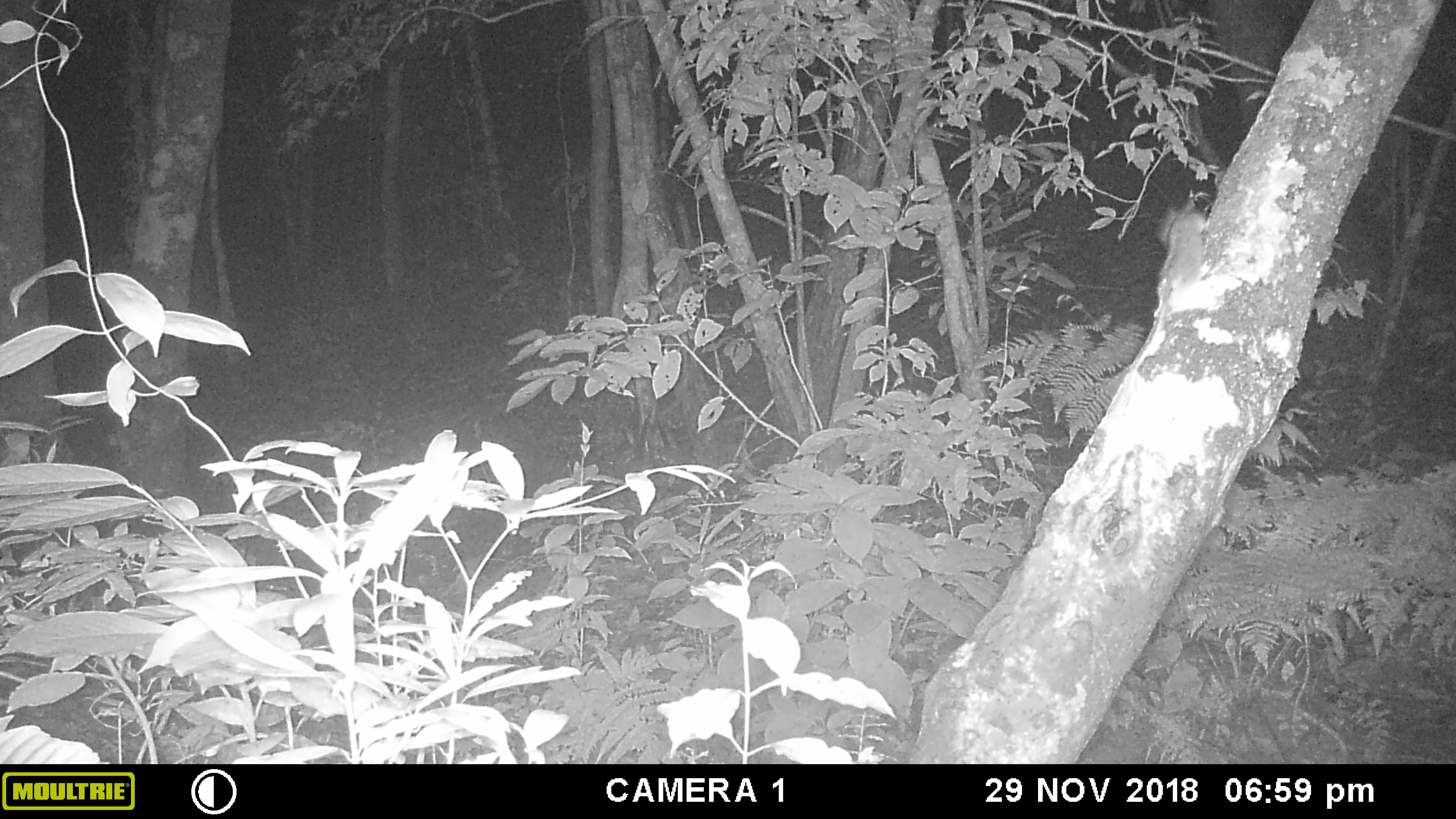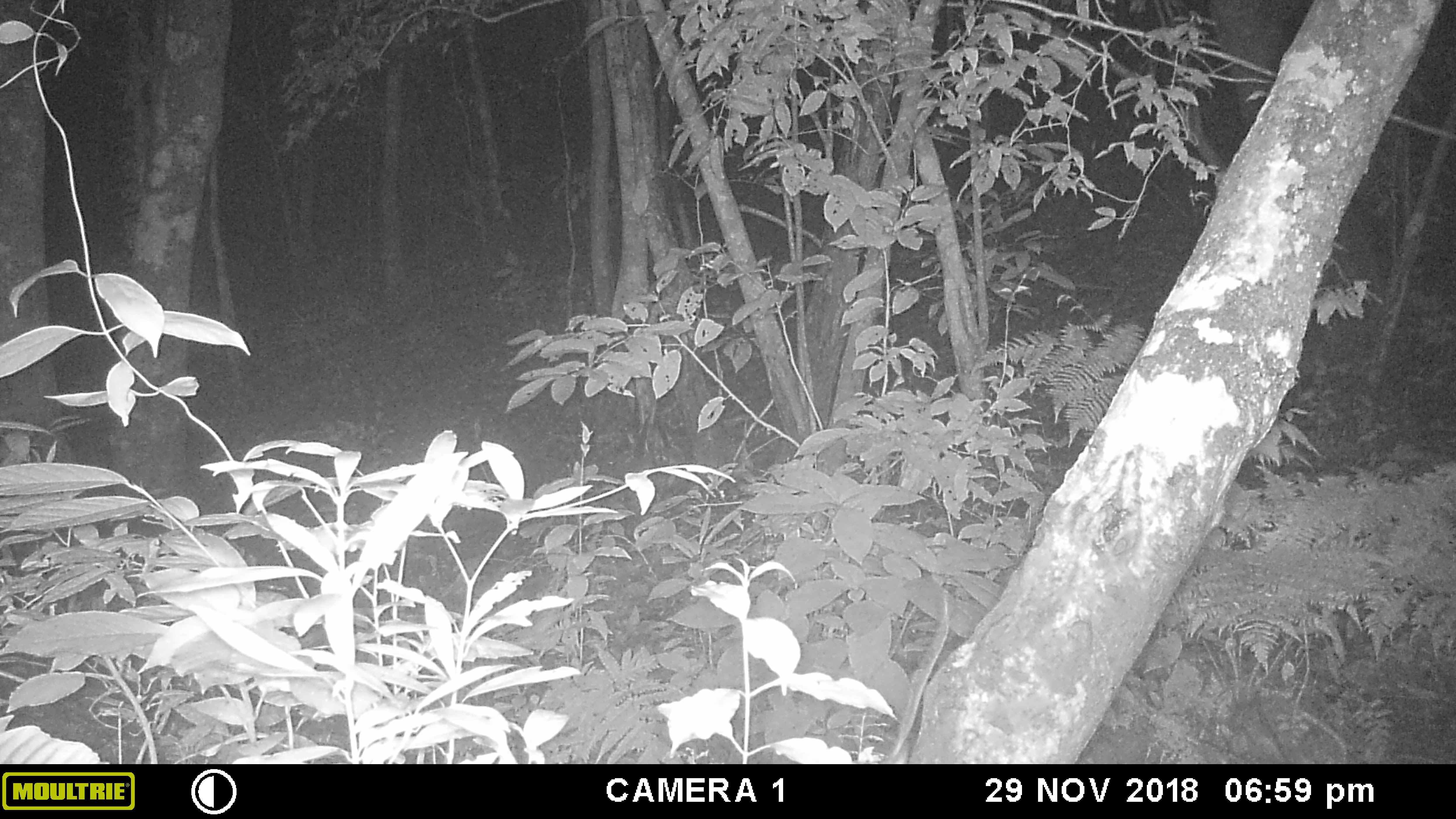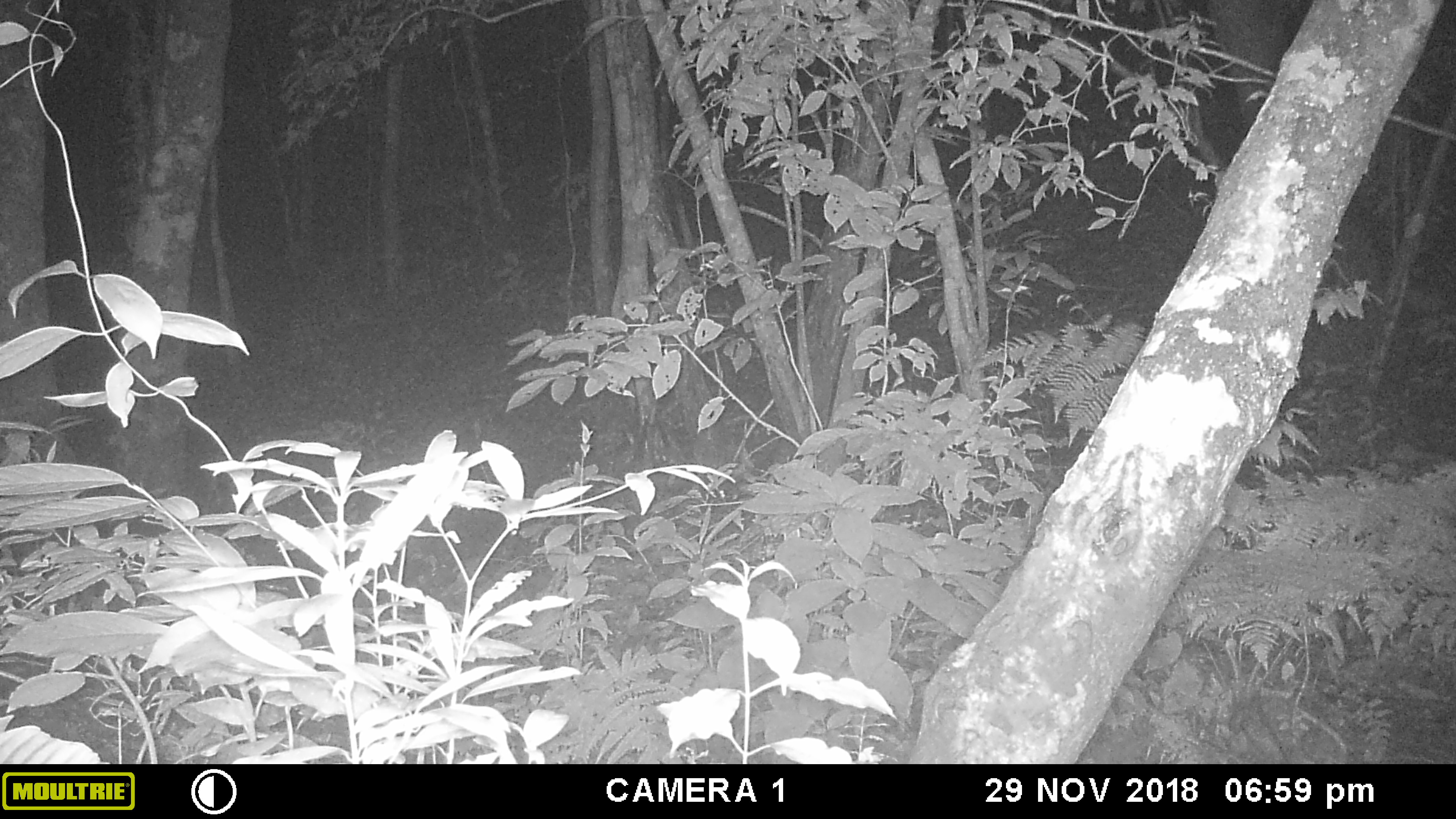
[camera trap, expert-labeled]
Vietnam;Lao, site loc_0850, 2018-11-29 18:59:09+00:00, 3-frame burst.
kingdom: Animalia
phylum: Chordata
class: Mammalia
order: Rodentia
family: Muridae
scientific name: Muridae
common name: old-world mice and rats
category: unidentified murid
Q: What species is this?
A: Unidentified murid (old-world mice and rats) (Muridae).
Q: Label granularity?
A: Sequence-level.